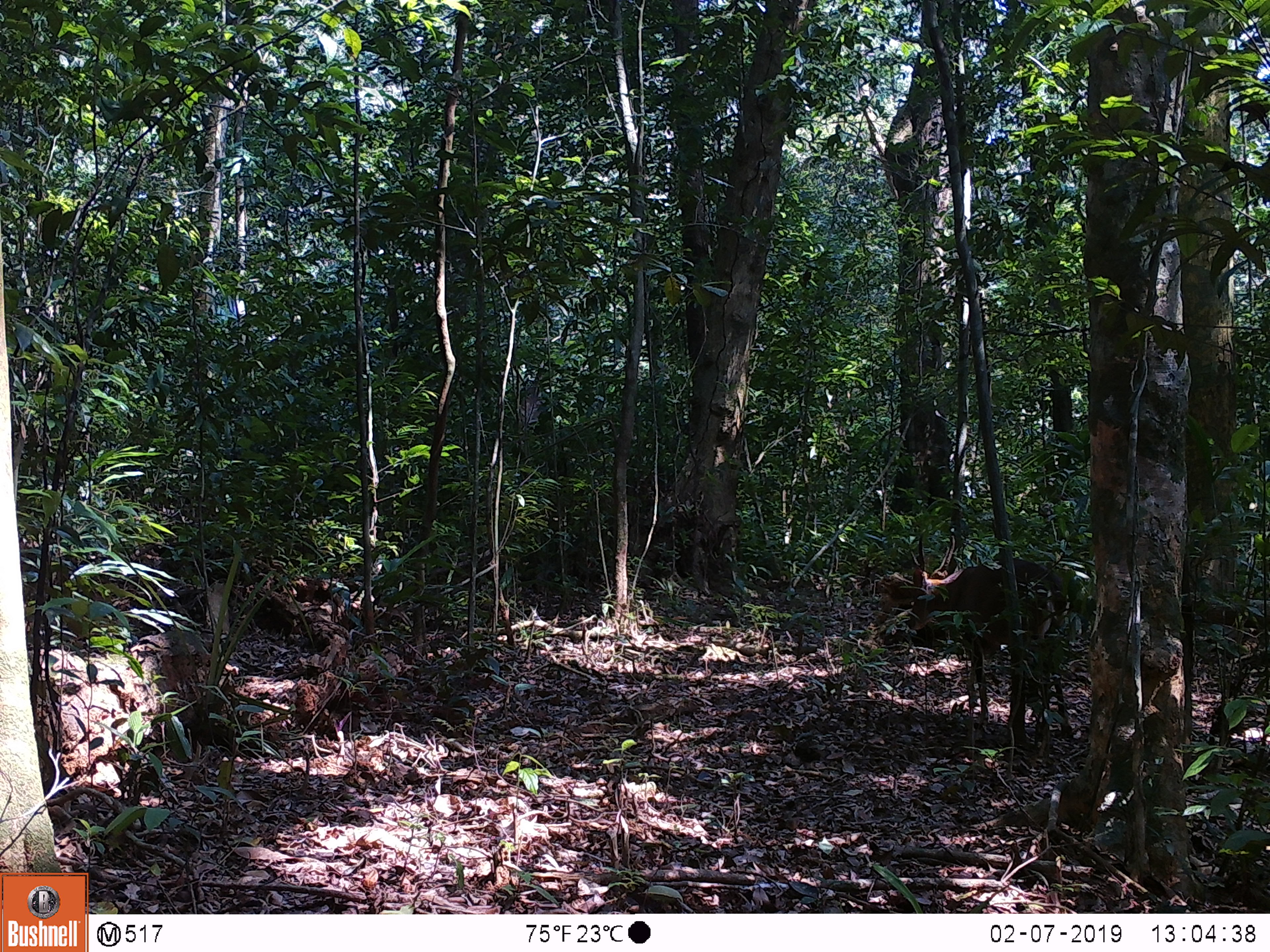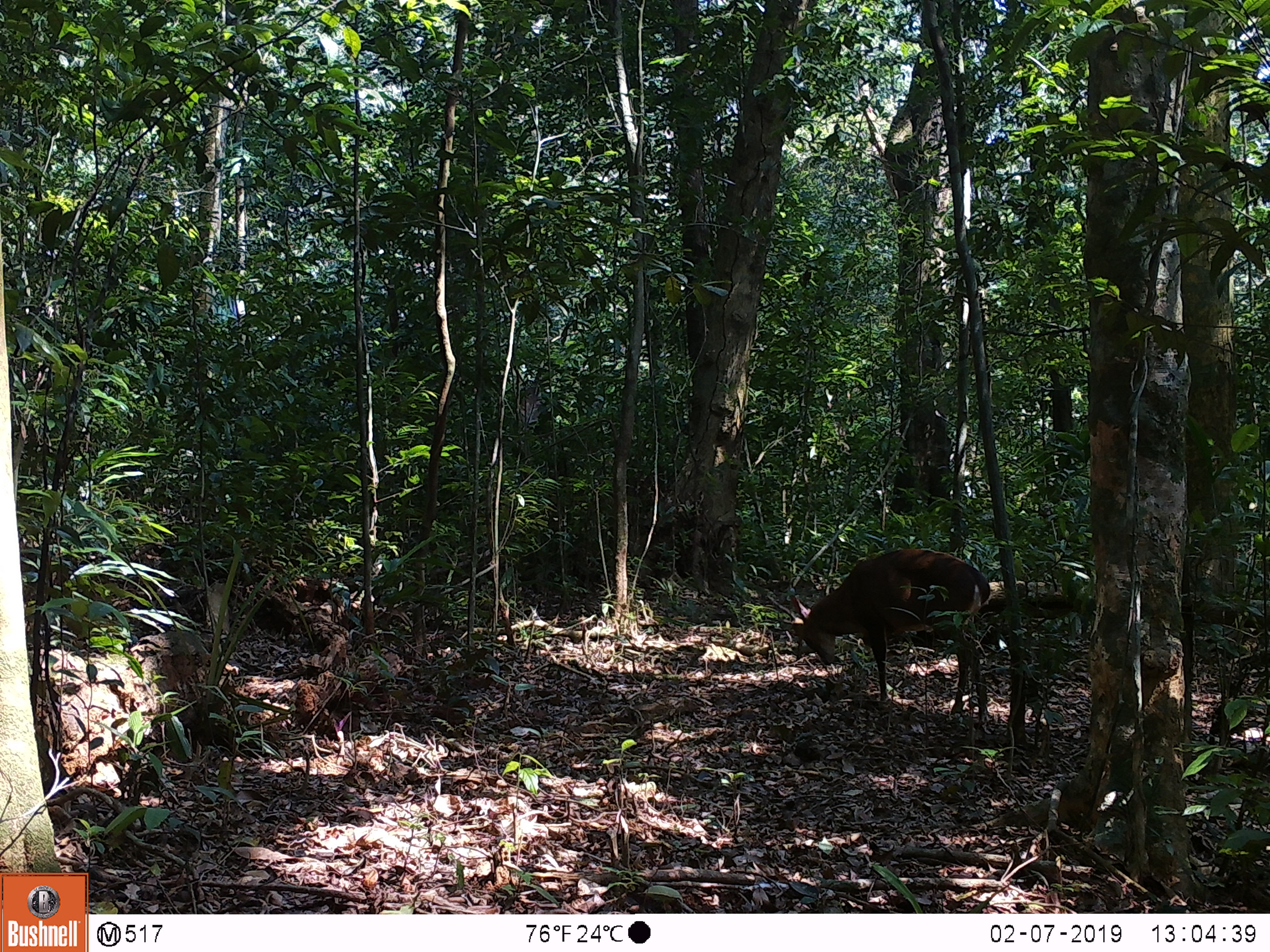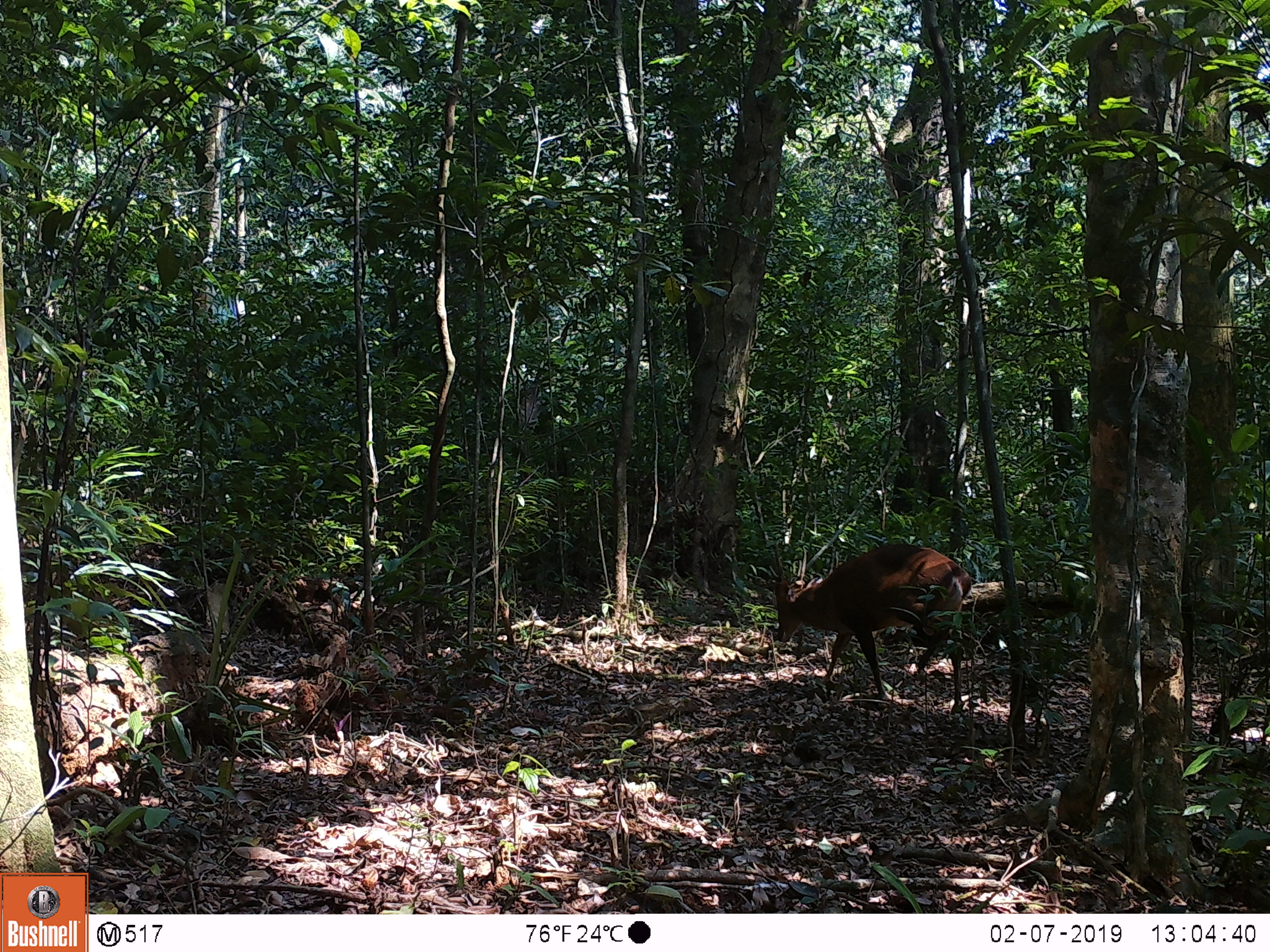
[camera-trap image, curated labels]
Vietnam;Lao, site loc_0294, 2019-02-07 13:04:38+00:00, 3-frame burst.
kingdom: Animalia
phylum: Chordata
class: Mammalia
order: Artiodactyla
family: Cervidae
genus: Muntiacus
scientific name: Muntiacus vuquangensis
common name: large-antlered muntjac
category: large antlered muntjac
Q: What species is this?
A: Large antlered muntjac (large-antlered muntjac) (Muntiacus vuquangensis).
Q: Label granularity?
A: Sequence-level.